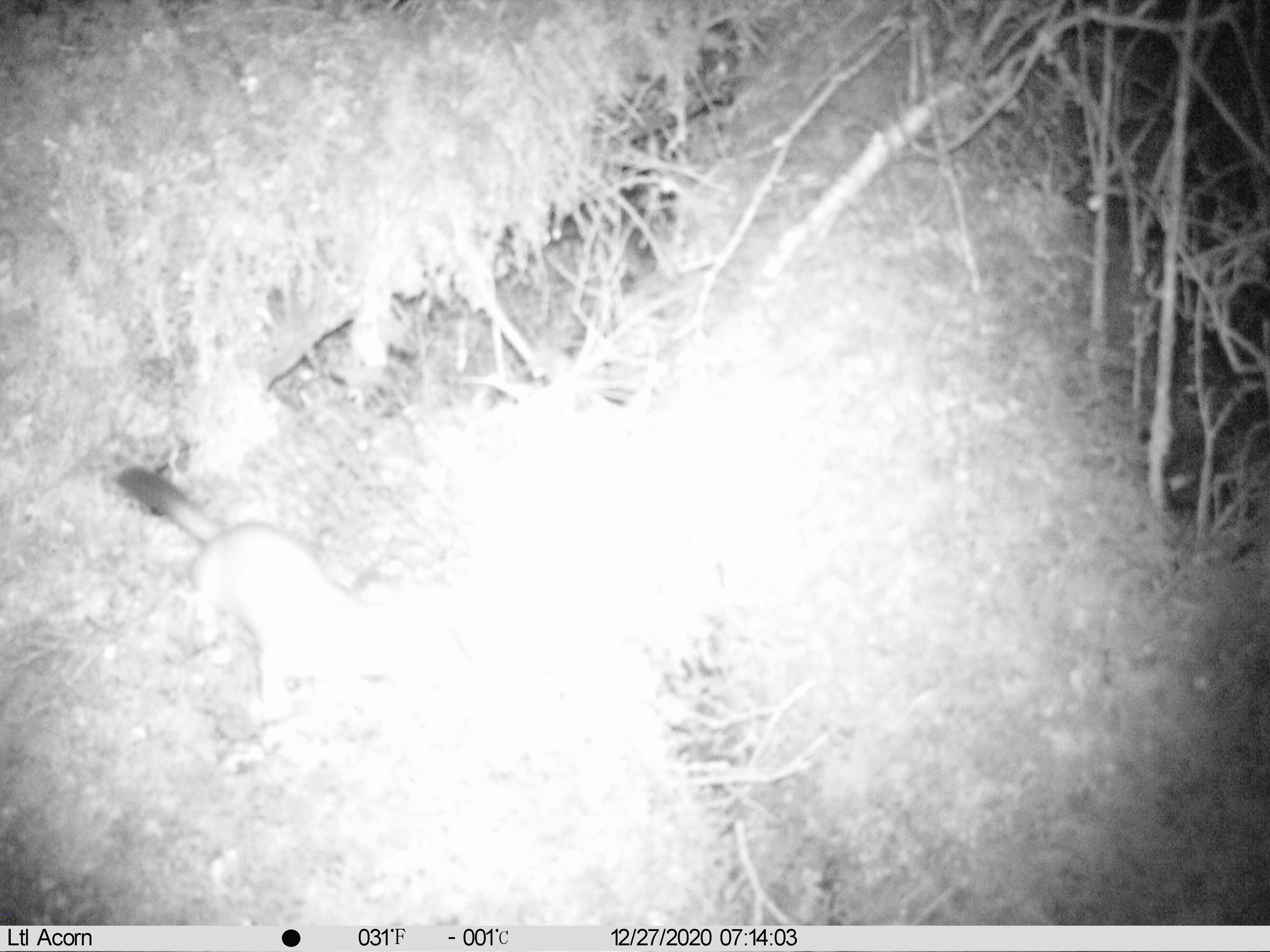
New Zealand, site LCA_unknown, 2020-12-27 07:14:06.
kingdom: Animalia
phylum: Chordata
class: Mammalia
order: Carnivora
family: Mustelidae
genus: Mustela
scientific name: Mustela erminea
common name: stoat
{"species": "stoat (Mustela erminea)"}